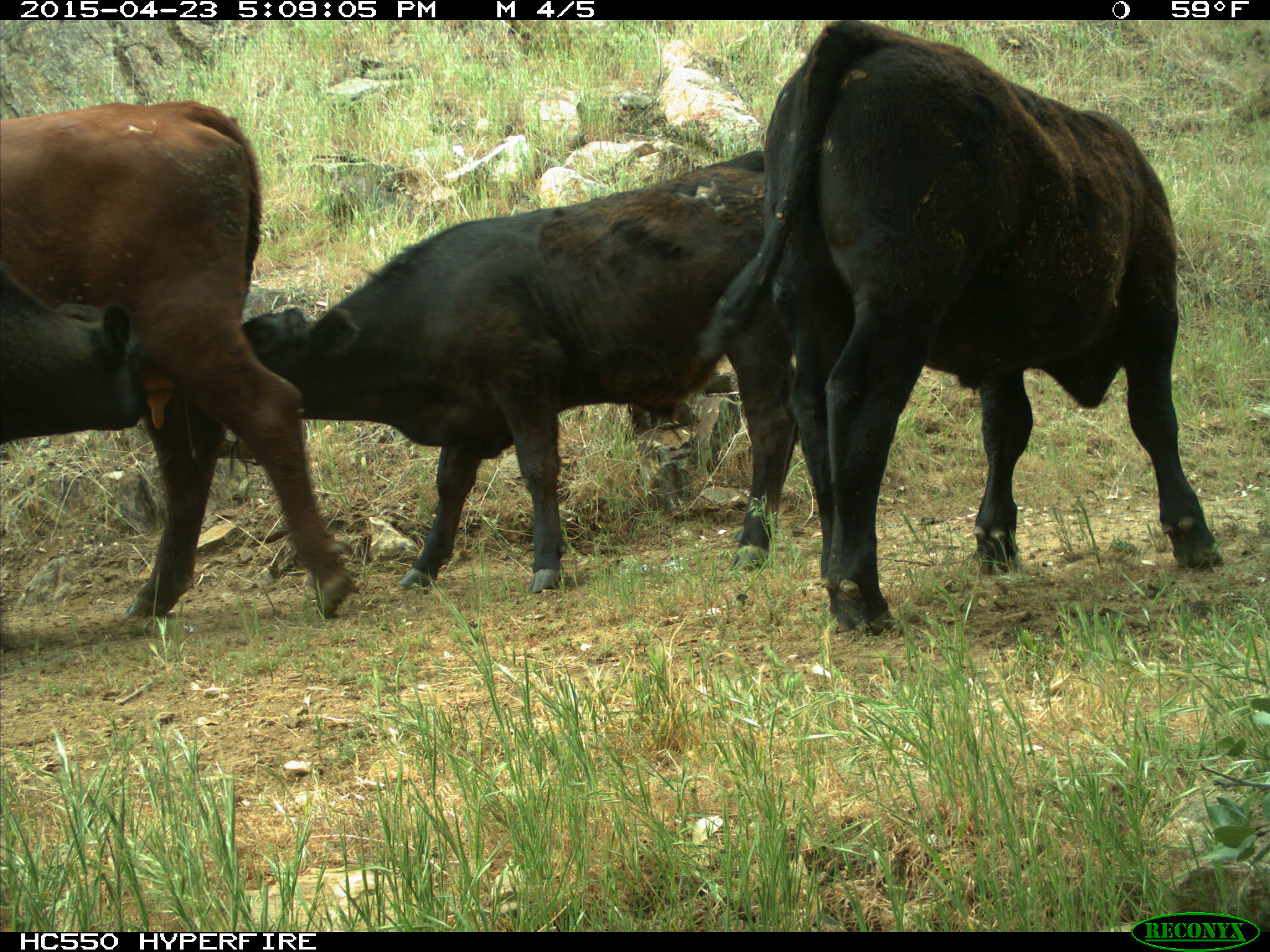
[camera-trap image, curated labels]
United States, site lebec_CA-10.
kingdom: Animalia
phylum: Chordata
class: Mammalia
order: Artiodactyla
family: Bovidae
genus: Bos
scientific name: Bos taurus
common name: domestic cow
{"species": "Bos taurus (domestic cow)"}